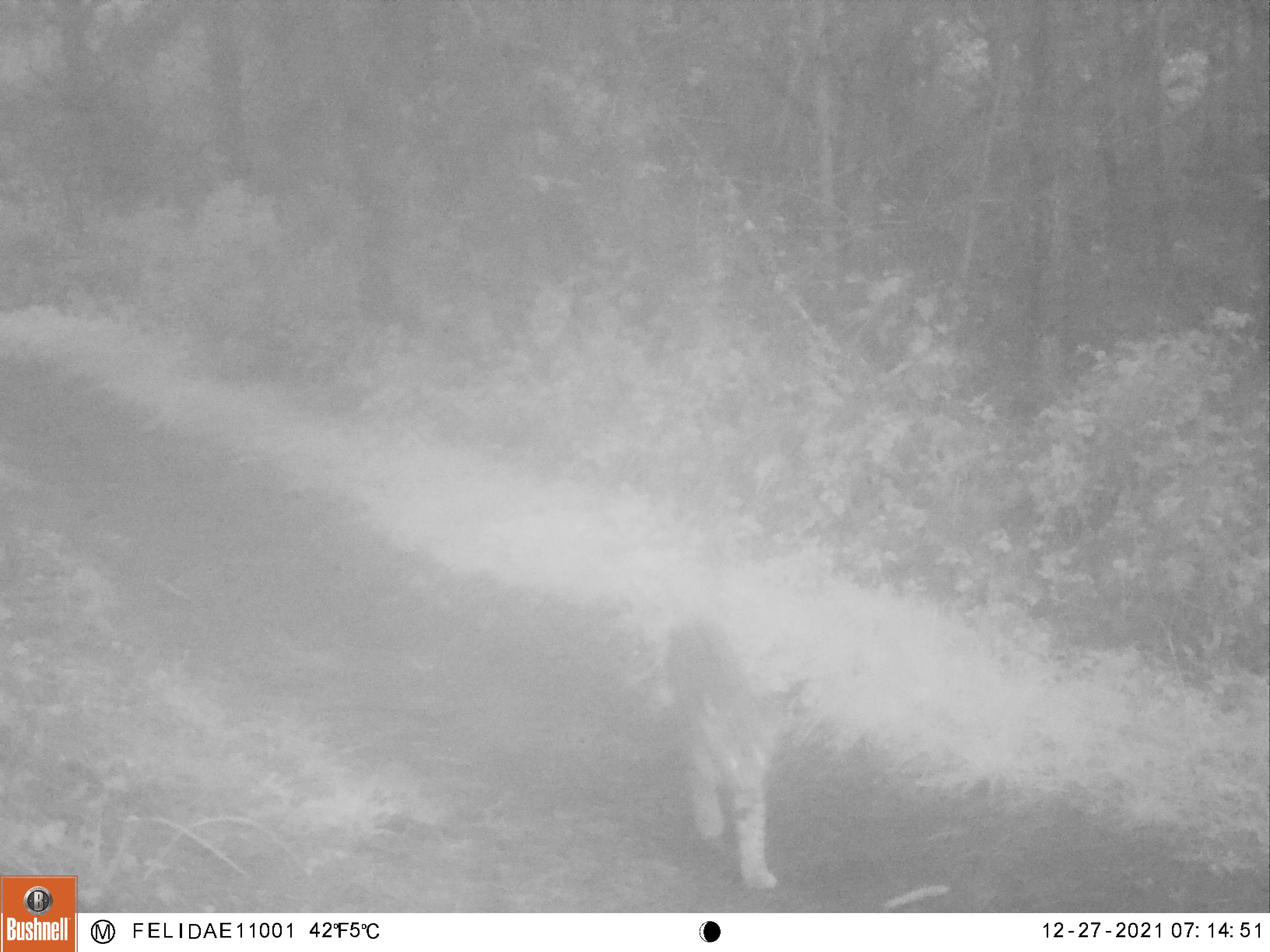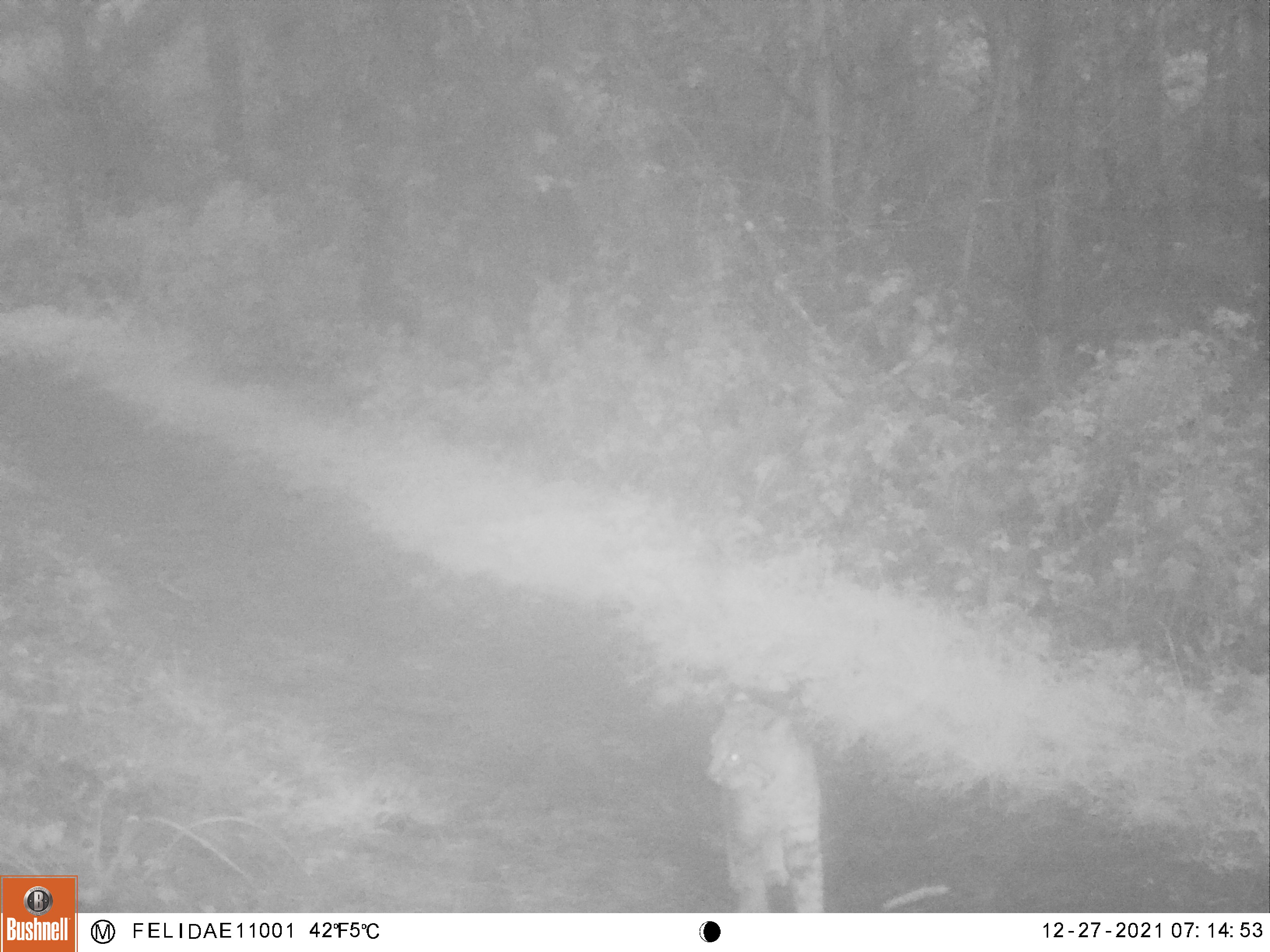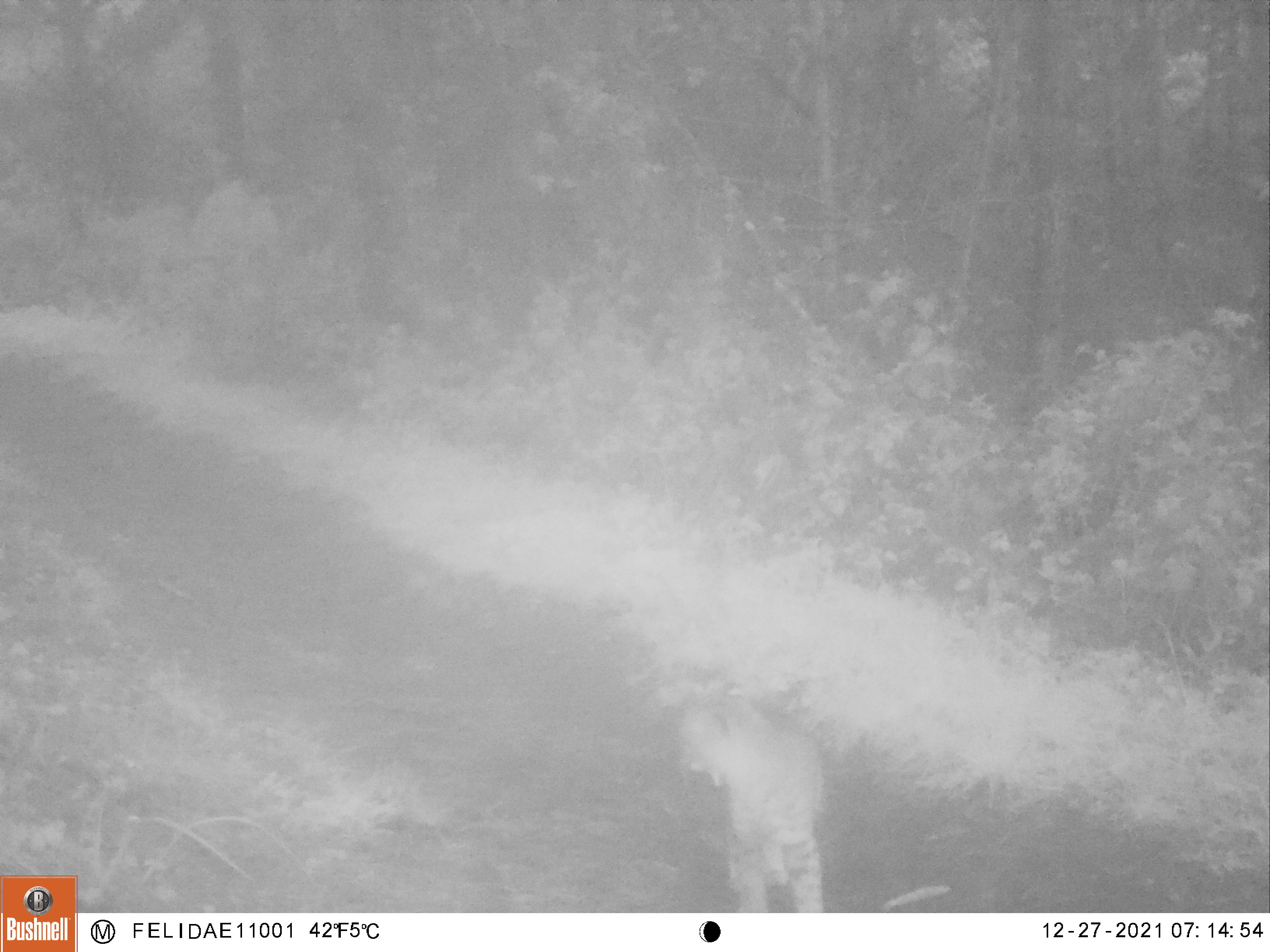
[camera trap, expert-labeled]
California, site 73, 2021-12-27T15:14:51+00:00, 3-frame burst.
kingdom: Animalia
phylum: Chordata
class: Mammalia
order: Carnivora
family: Felidae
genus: Lynx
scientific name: Lynx rufus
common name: bobcat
Bobcat (Lynx rufus).